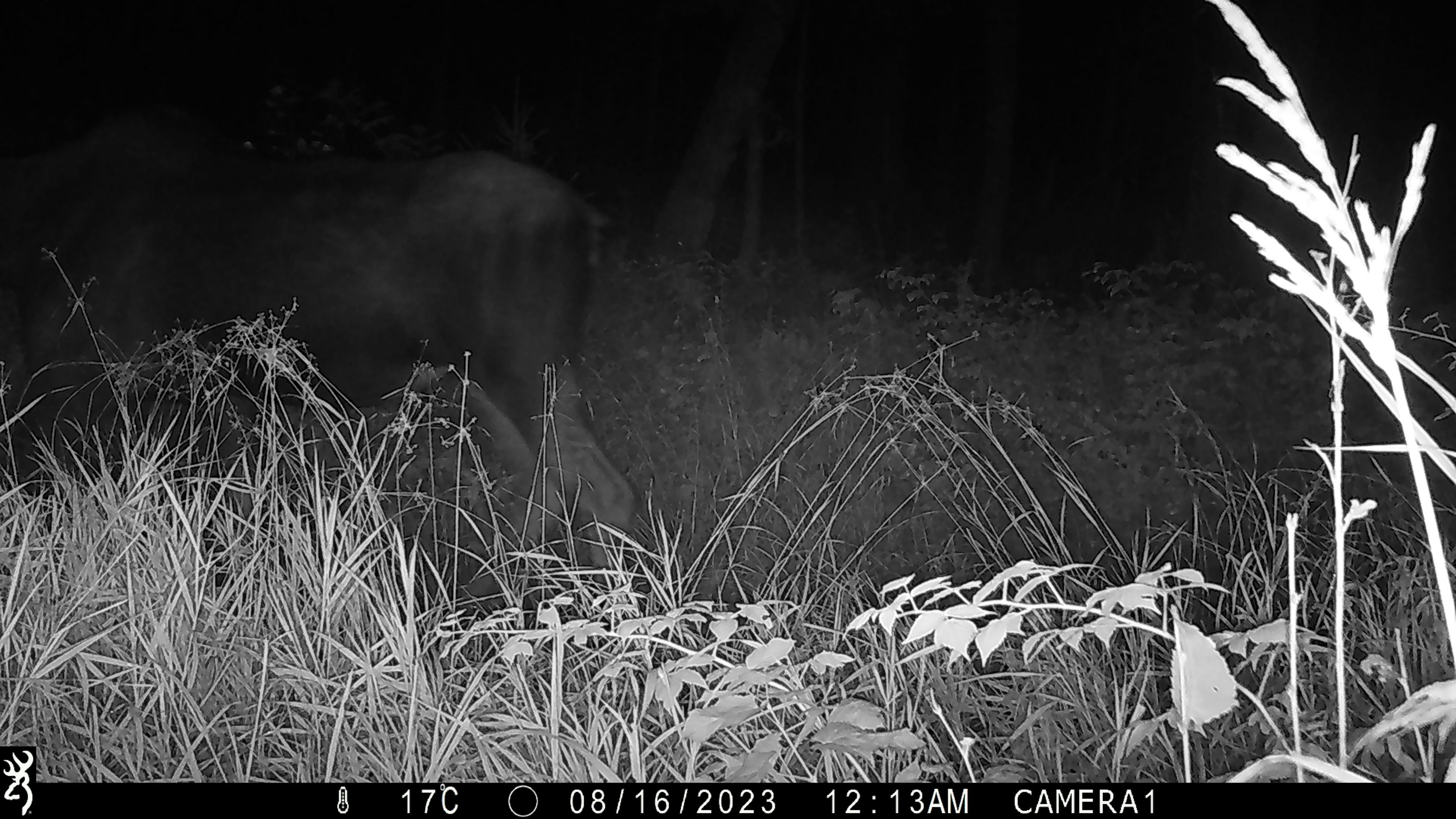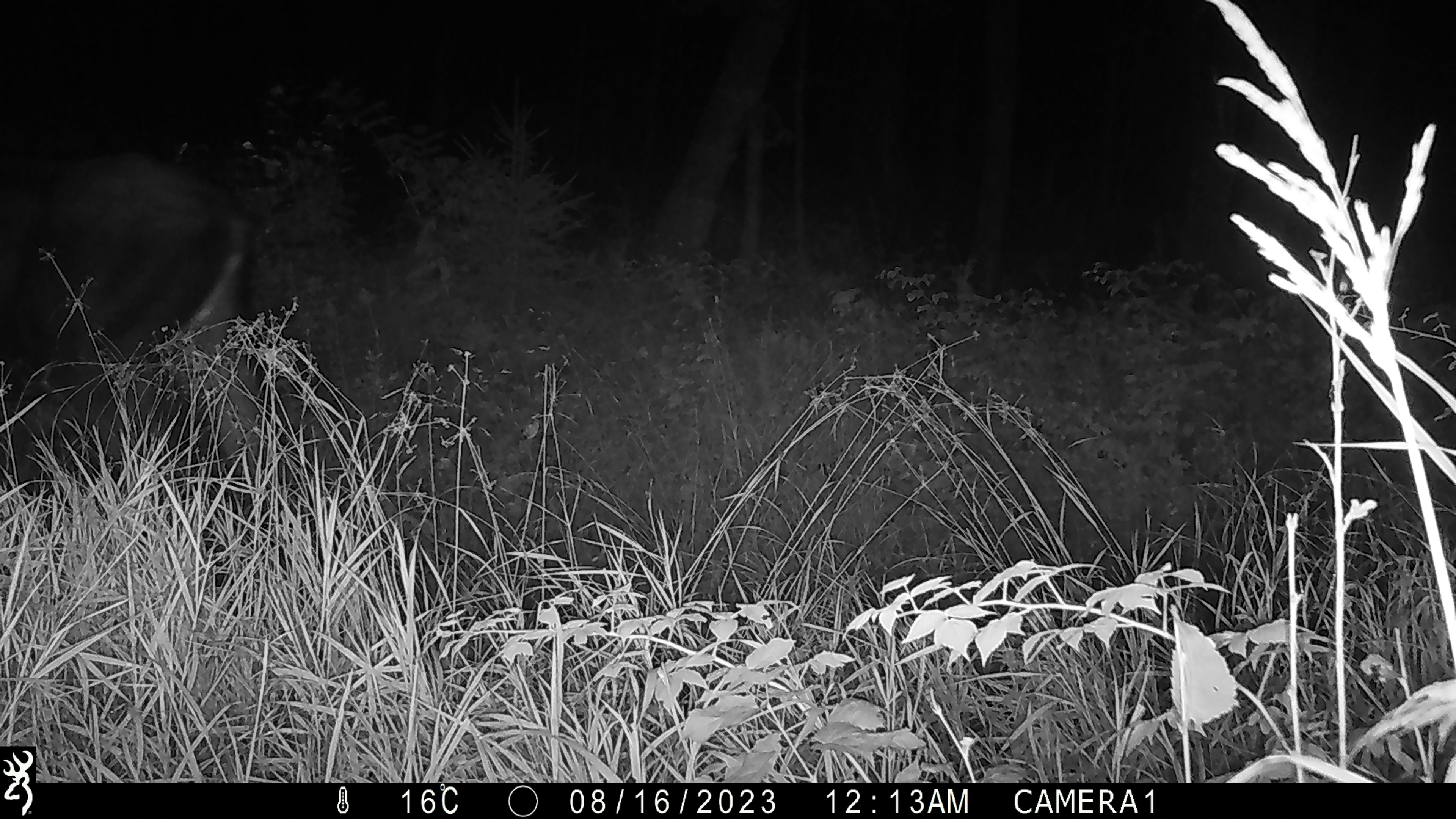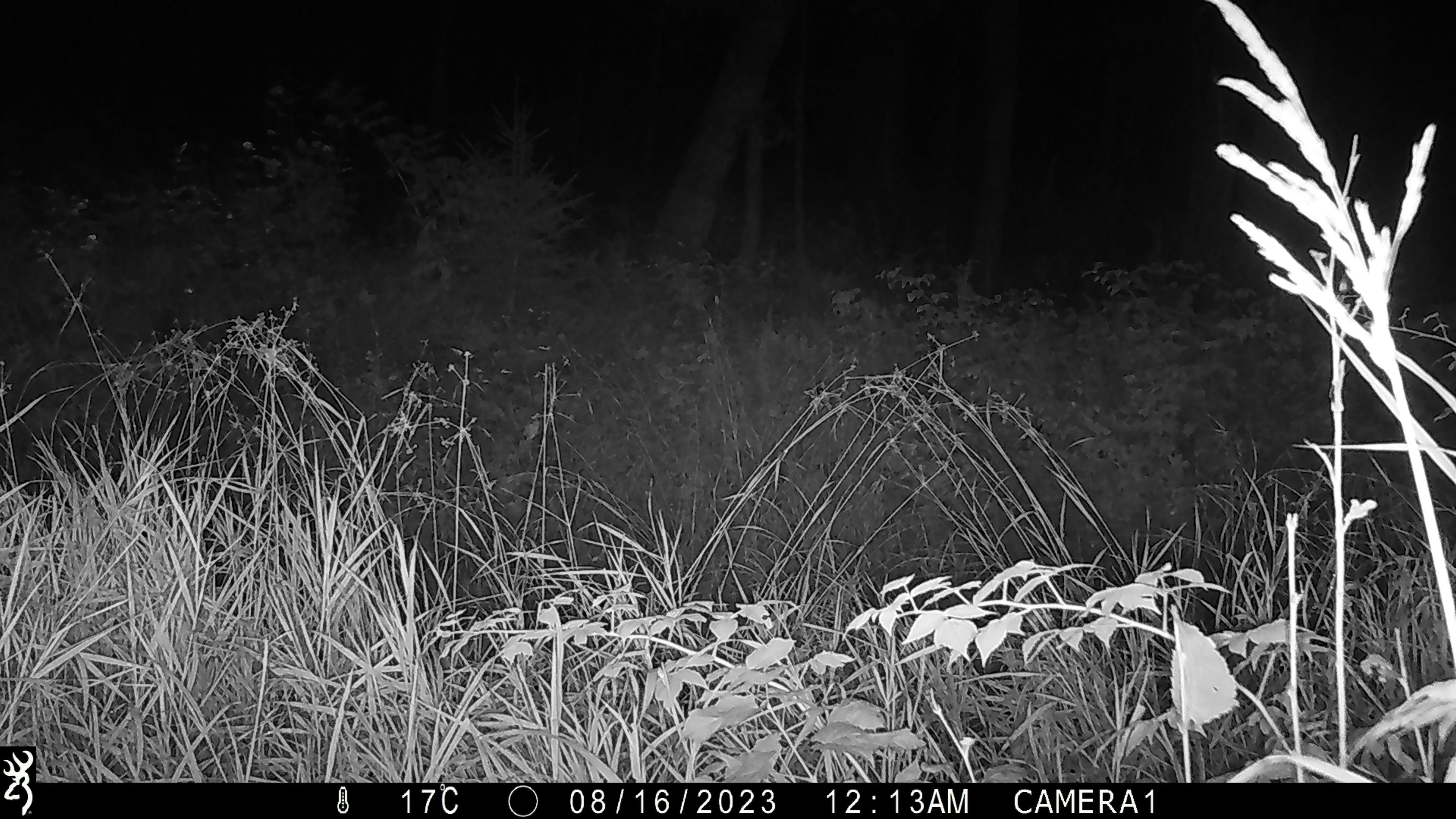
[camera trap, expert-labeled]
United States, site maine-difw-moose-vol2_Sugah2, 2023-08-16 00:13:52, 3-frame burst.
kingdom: Animalia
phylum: Chordata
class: Mammalia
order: Artiodactyla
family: Cervidae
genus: Alces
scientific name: Alces alces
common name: moose